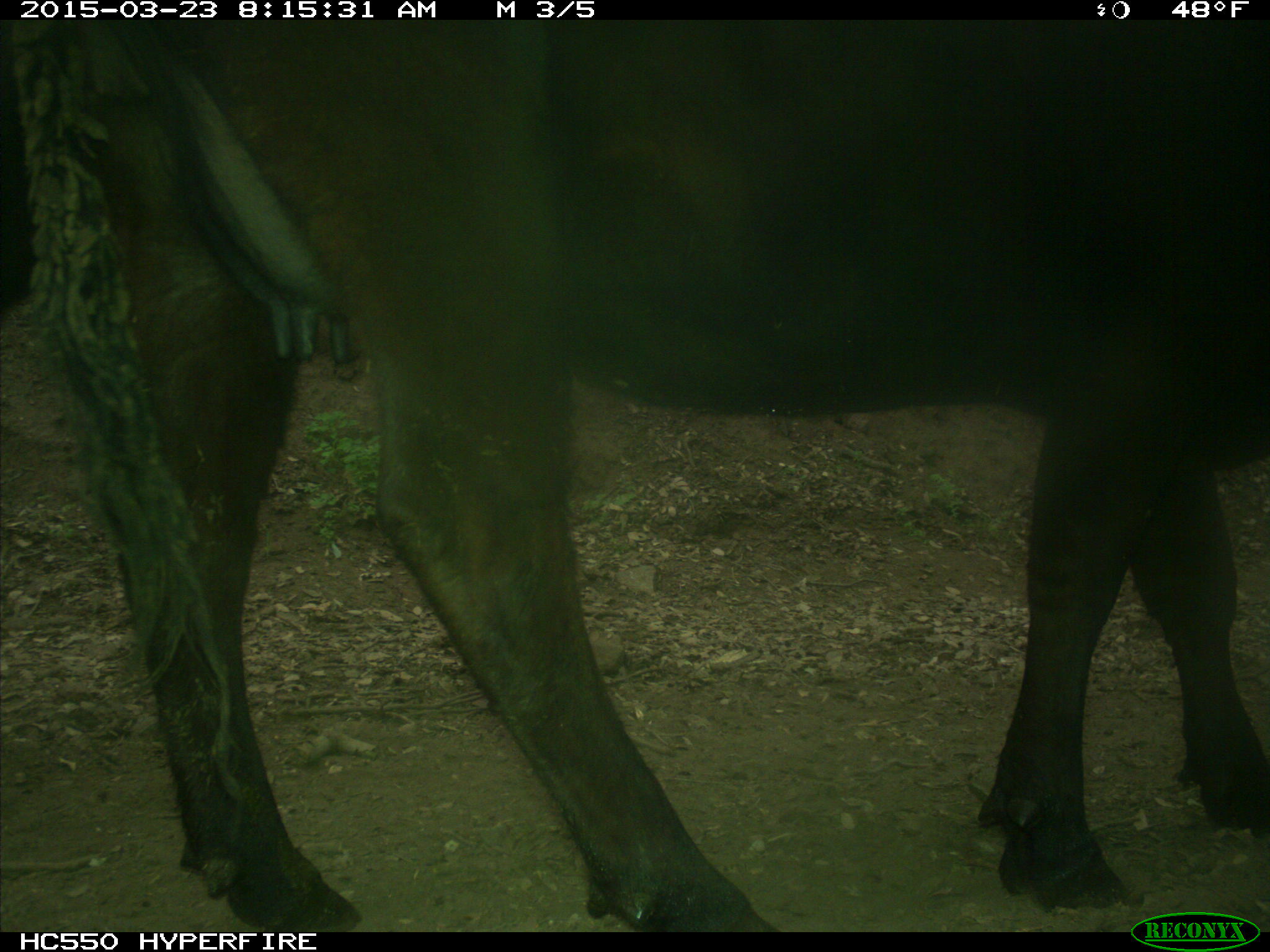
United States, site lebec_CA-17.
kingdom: Animalia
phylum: Chordata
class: Mammalia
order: Artiodactyla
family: Bovidae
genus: Bos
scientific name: Bos taurus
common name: domestic cow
Bos taurus (domestic cow).